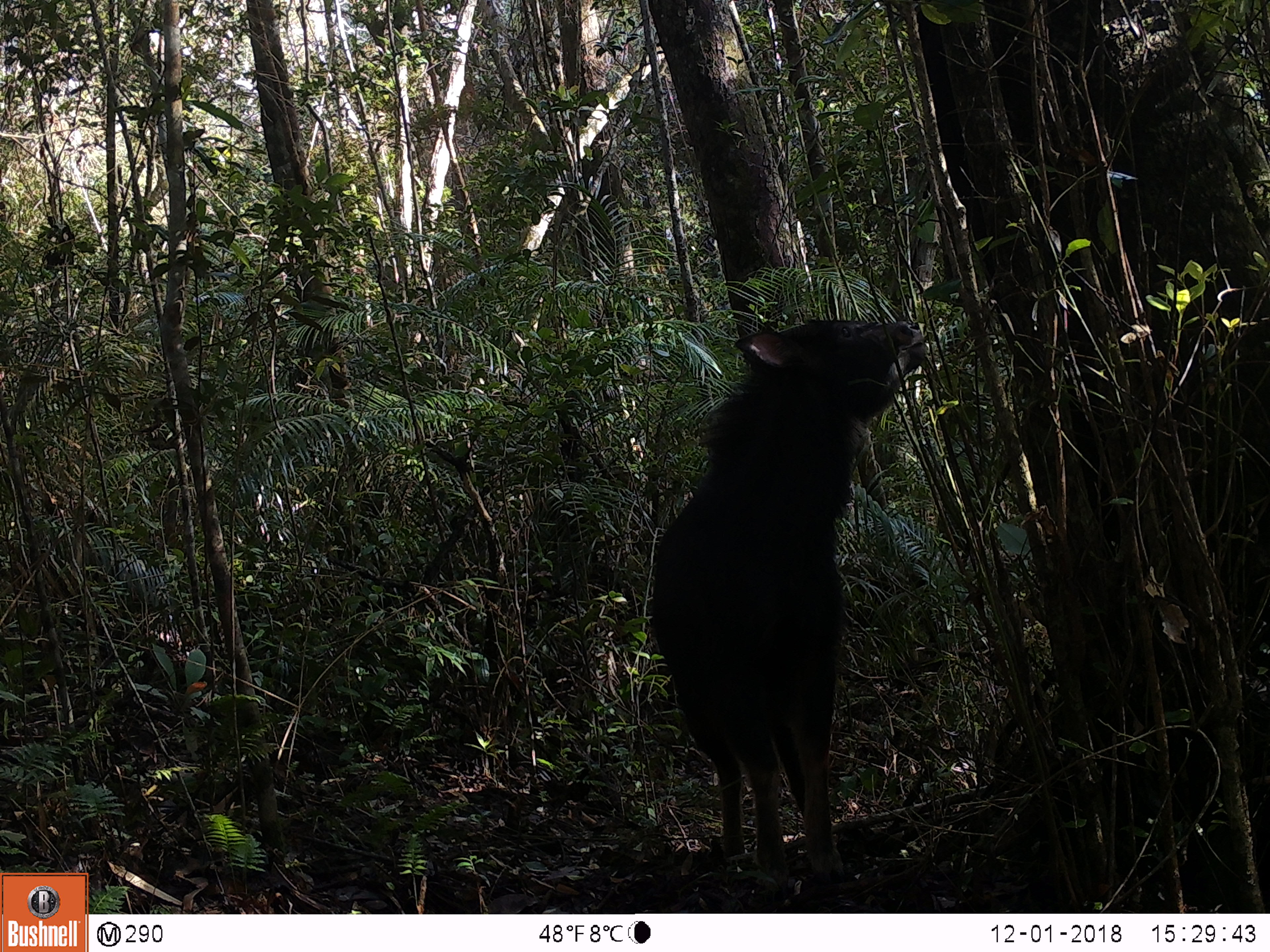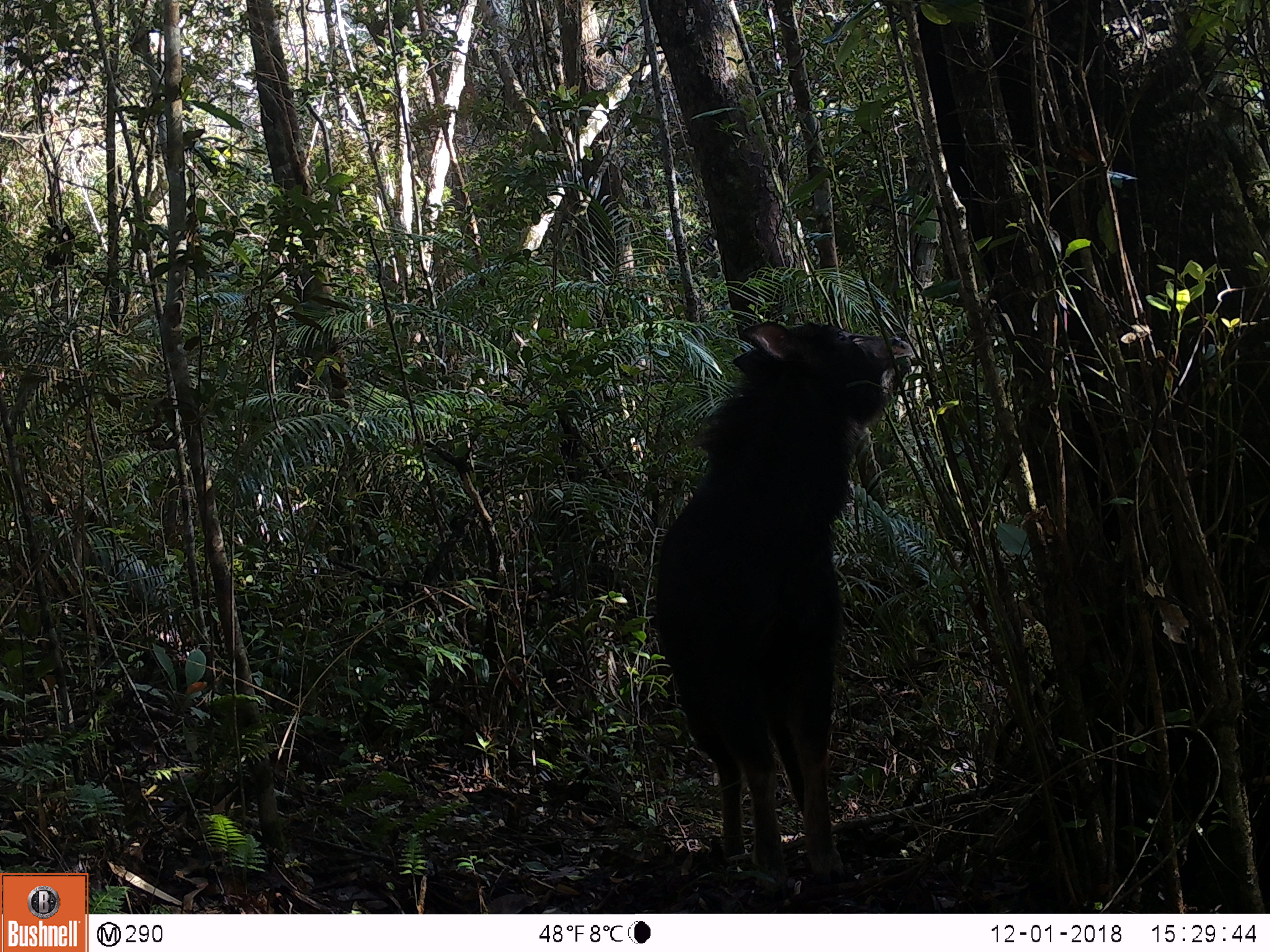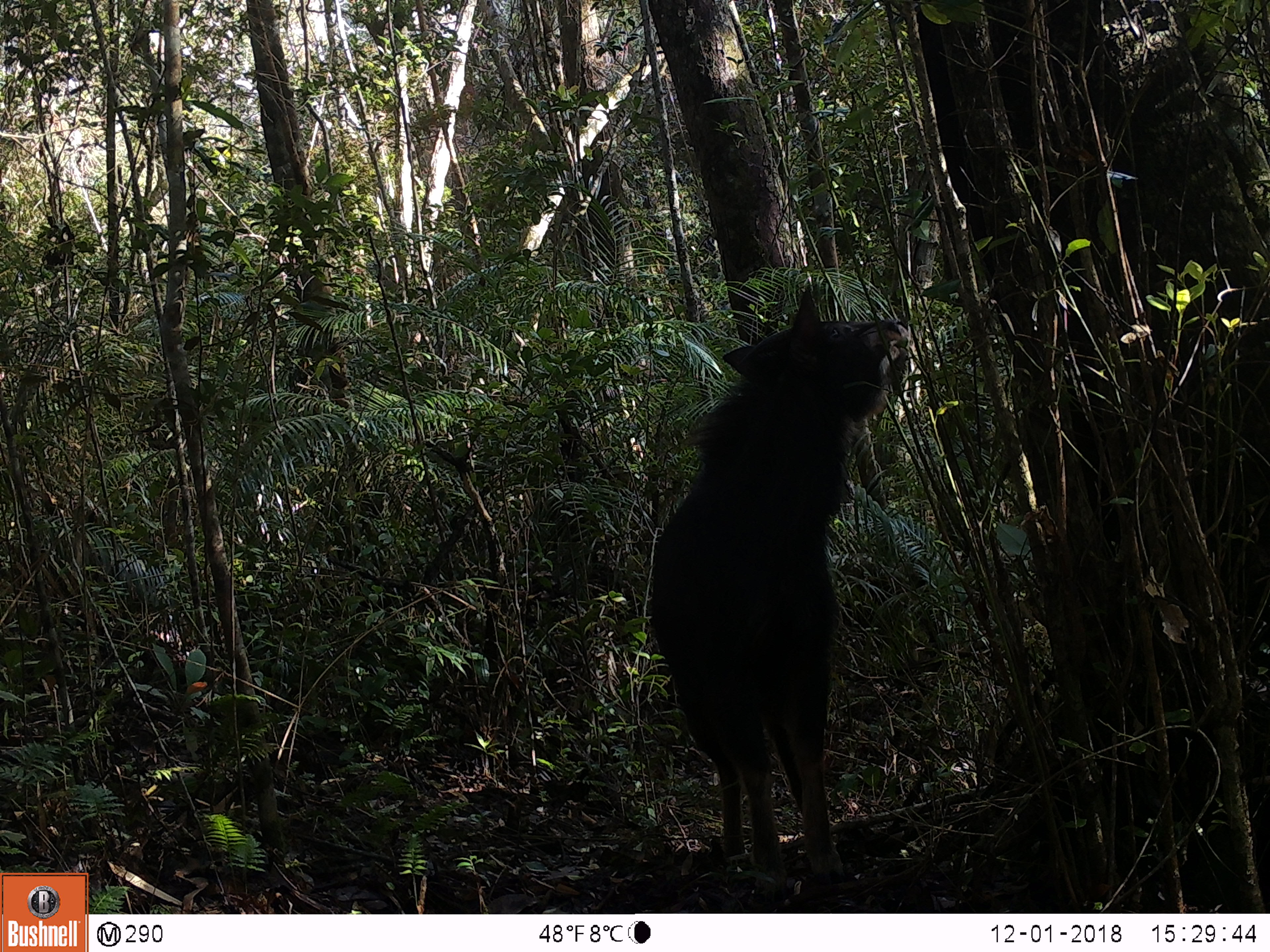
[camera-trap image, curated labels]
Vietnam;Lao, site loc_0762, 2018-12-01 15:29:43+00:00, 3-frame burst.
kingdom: Animalia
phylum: Chordata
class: Mammalia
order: Artiodactyla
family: Bovidae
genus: Capricornis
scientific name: Capricornis sumatraensis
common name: chinese serow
Chinese serow (Capricornis sumatraensis). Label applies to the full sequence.